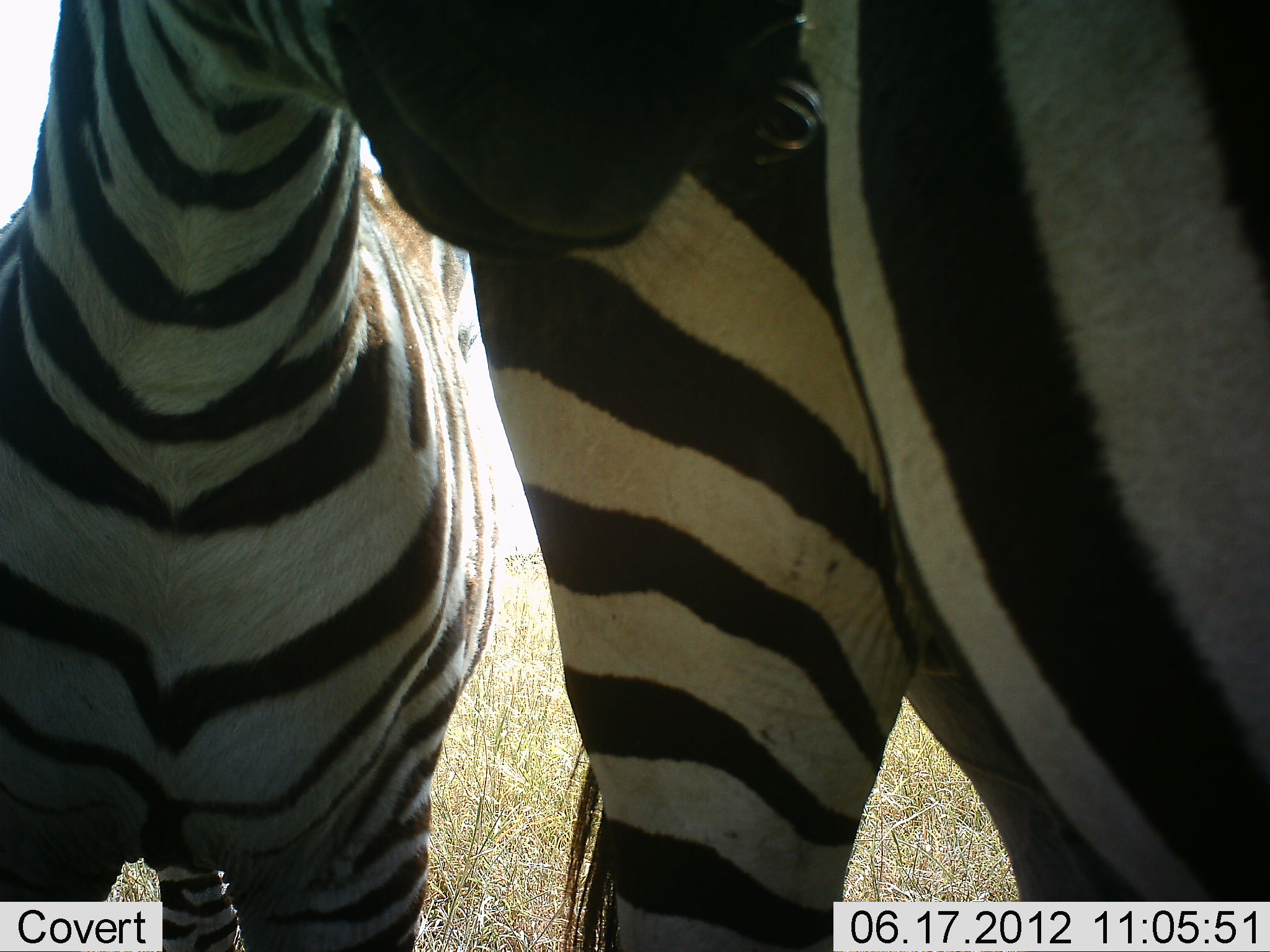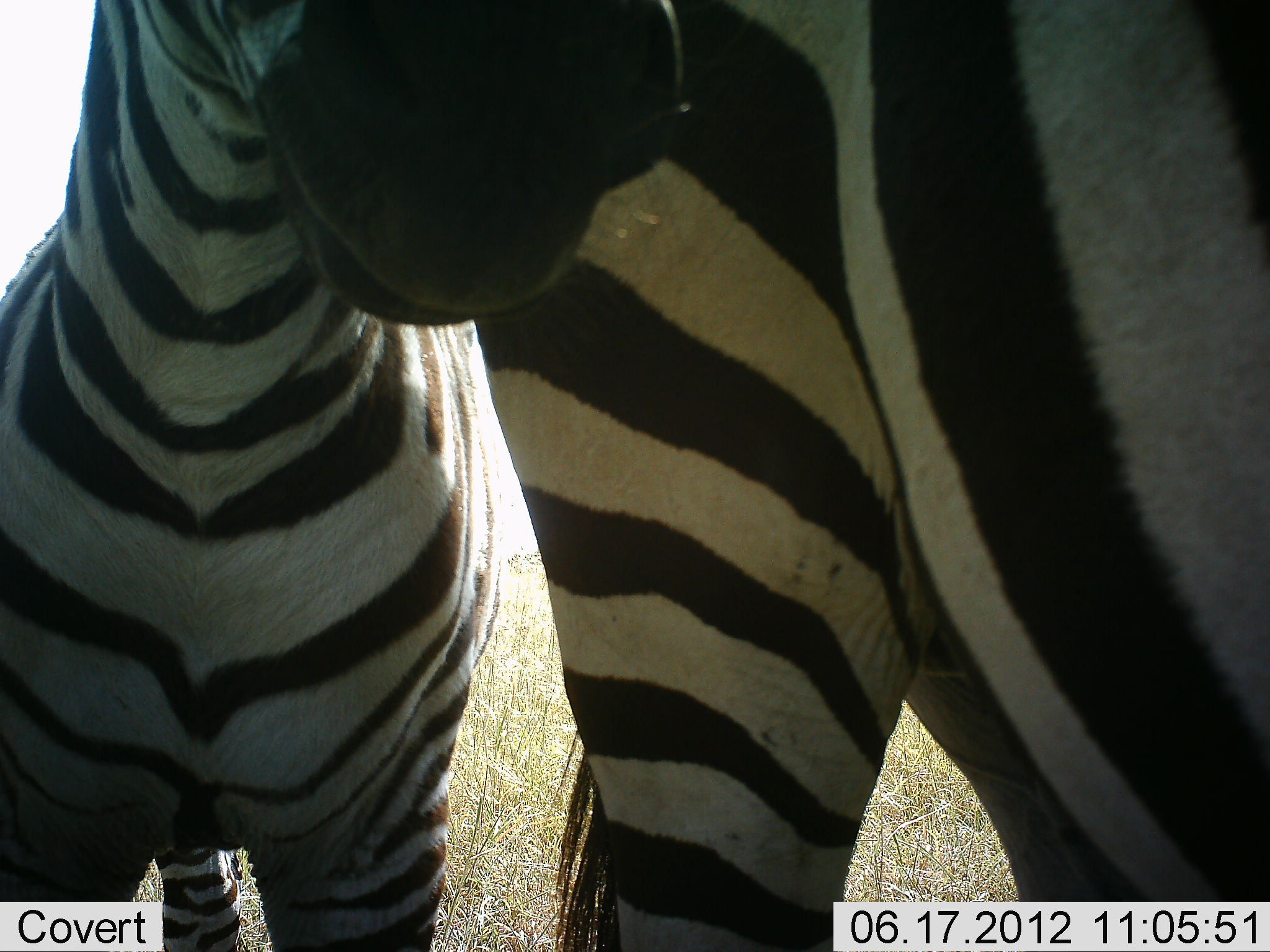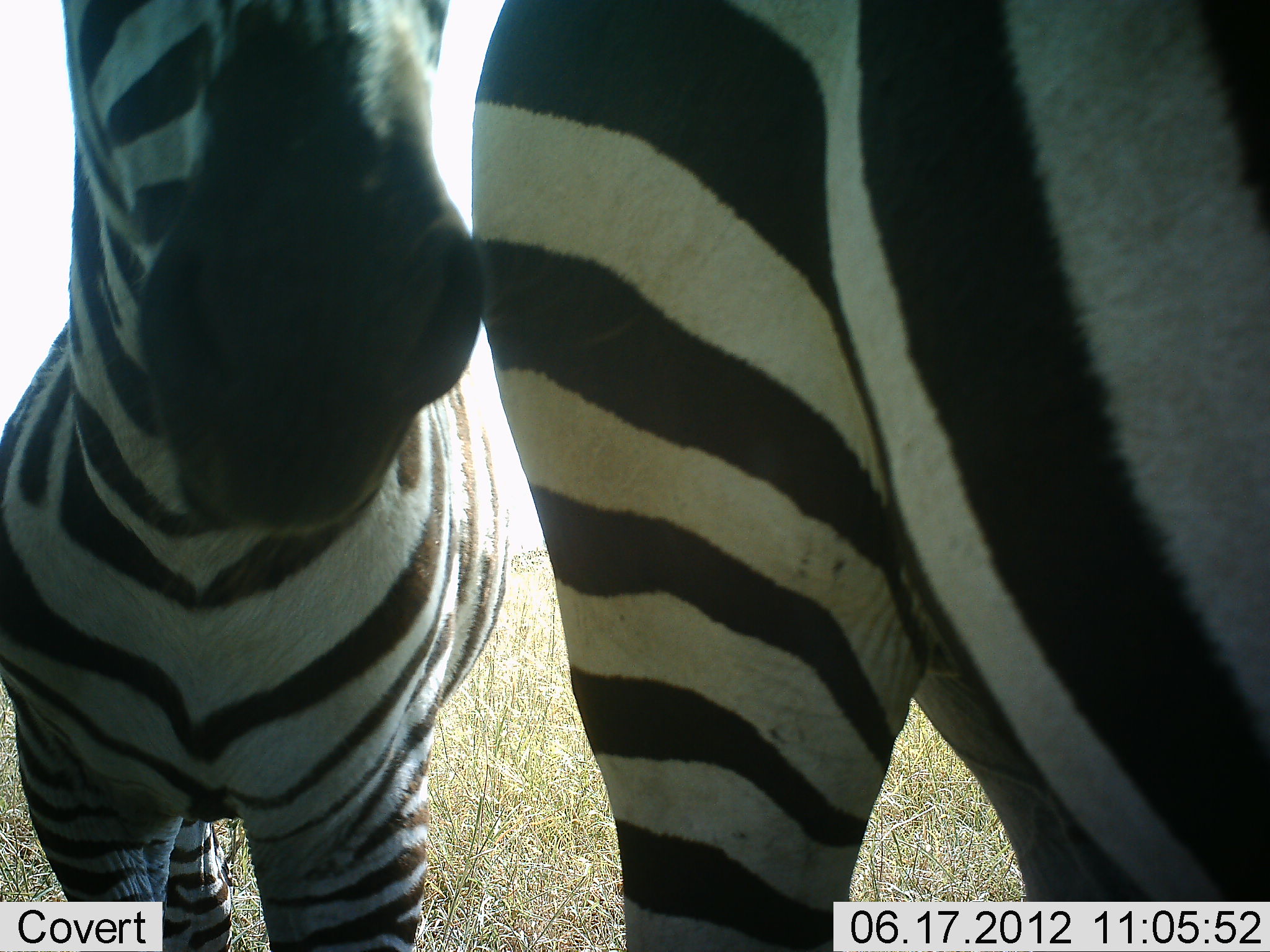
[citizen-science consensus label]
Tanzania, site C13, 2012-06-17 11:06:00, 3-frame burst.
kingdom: Animalia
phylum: Chordata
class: Mammalia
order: Perissodactyla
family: Equidae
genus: Equus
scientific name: Equus quagga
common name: plains zebra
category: zebra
Zebra (plains zebra) (Equus quagga), count 2. Behavior (volunteer vote fractions): standing 40%, resting 10%, moving 10%, interacting 50%. Young present (vote fraction): 10%. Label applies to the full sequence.